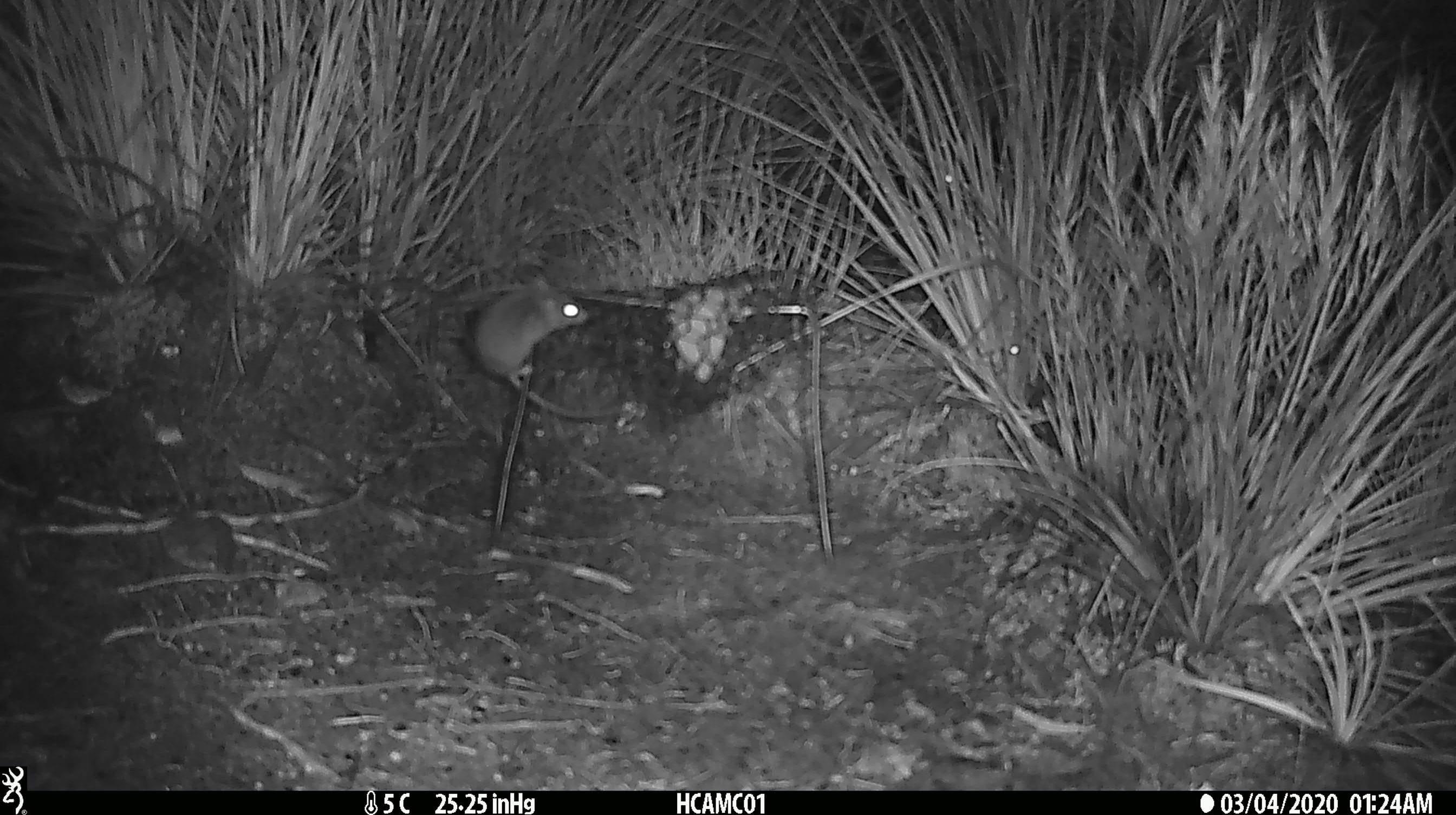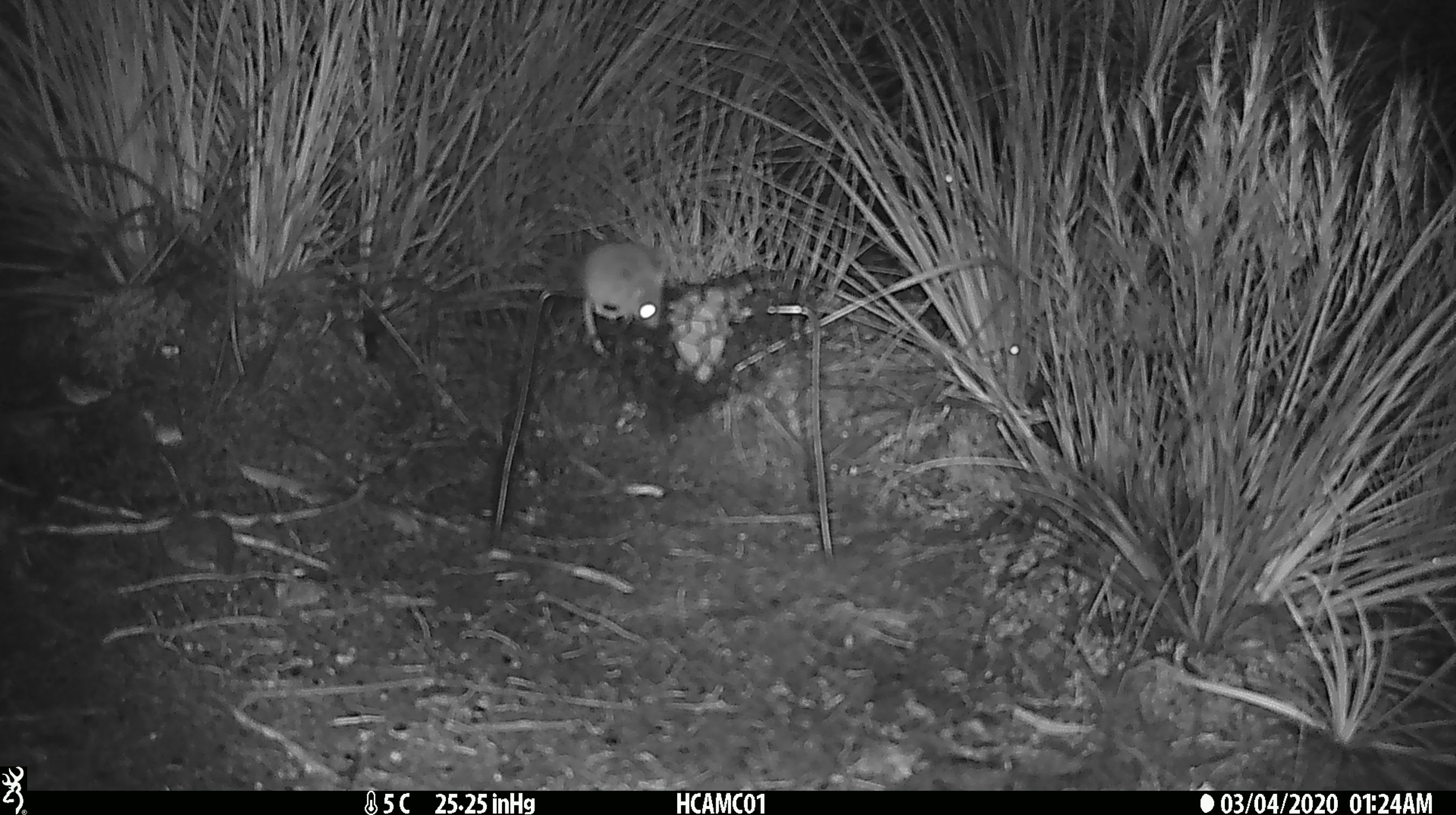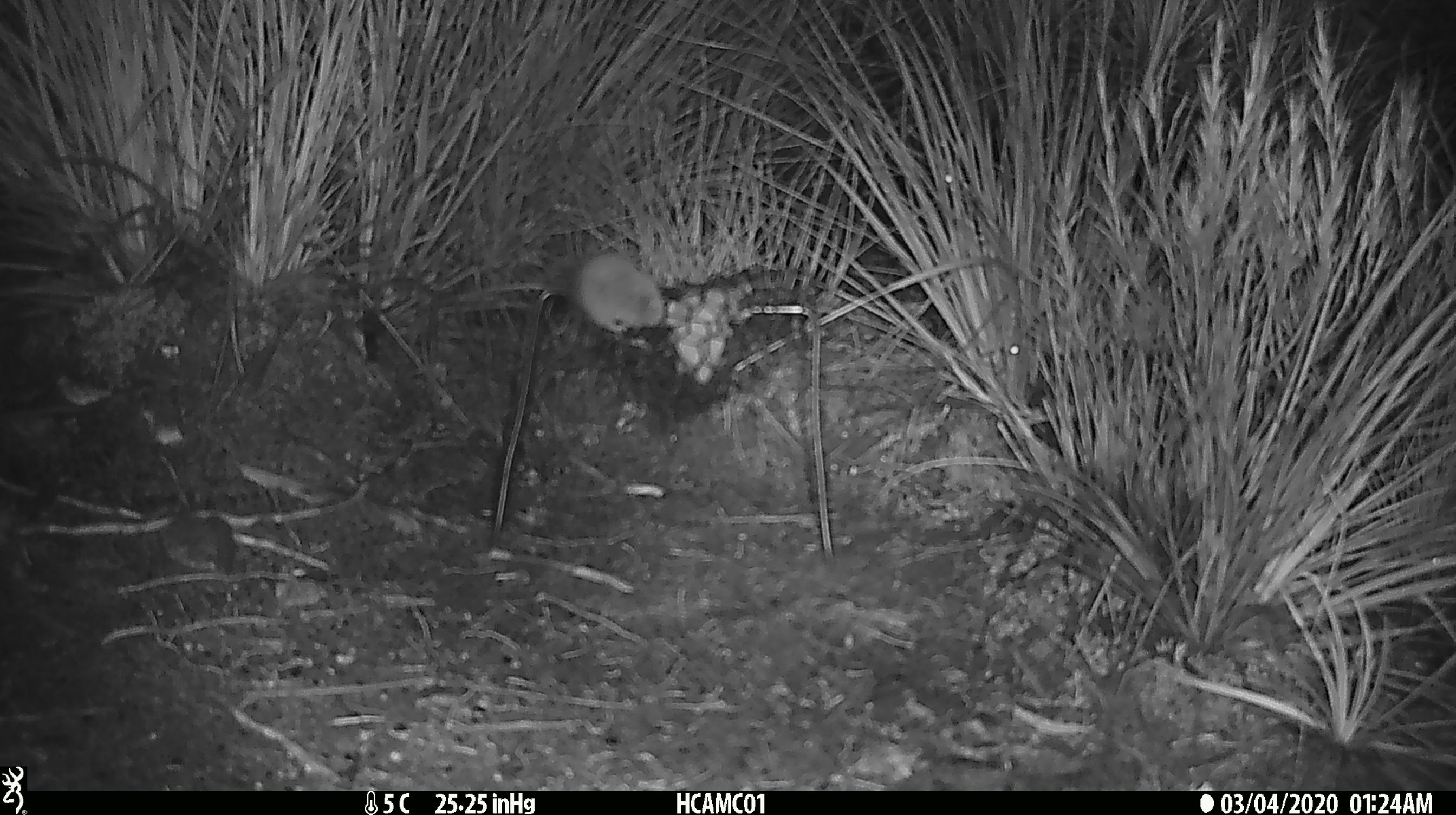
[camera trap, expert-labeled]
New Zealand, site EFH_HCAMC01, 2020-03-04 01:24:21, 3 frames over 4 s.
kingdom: Animalia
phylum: Chordata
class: Mammalia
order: Rodentia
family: Muridae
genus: Mus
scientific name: Mus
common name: mouse